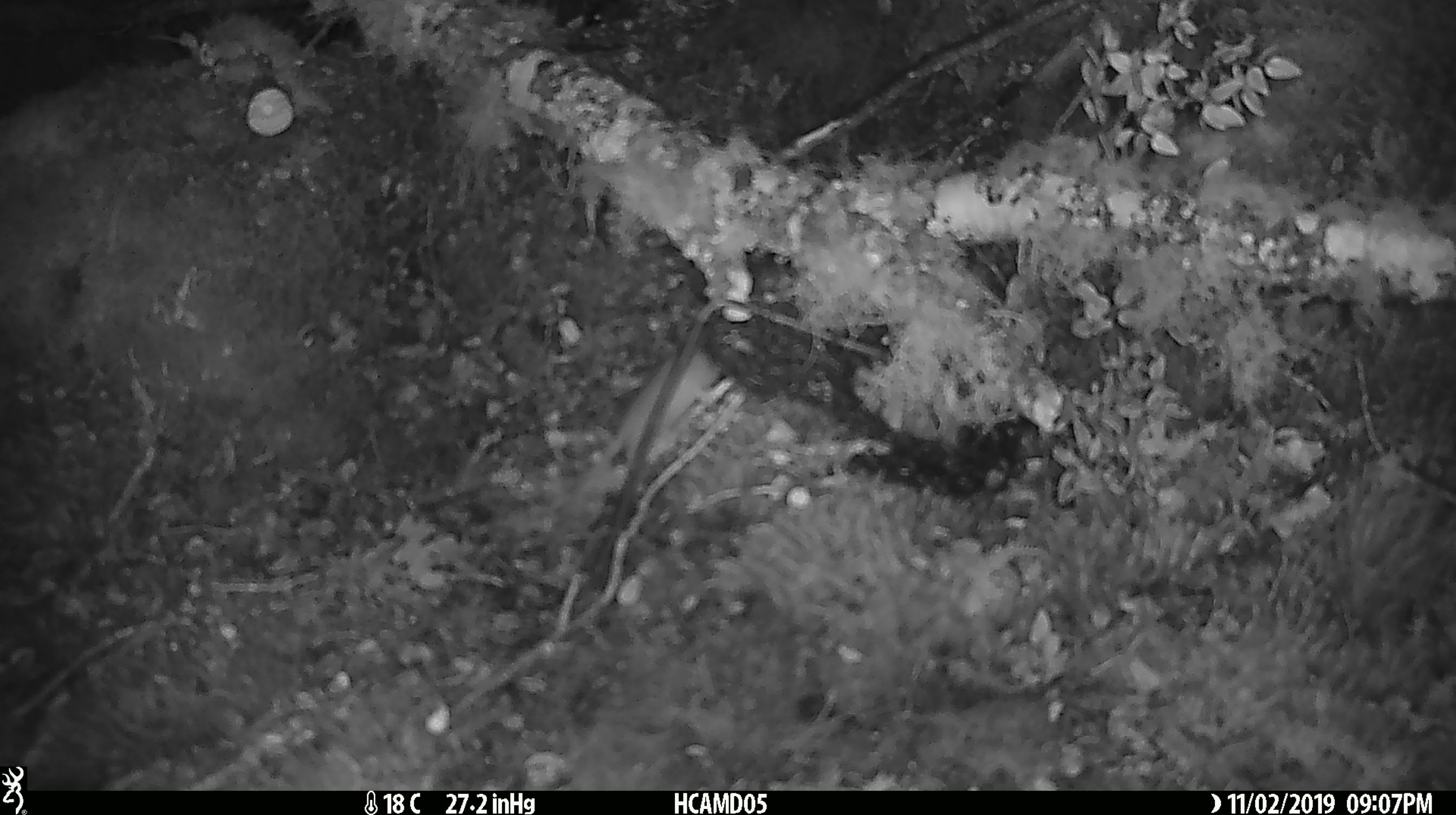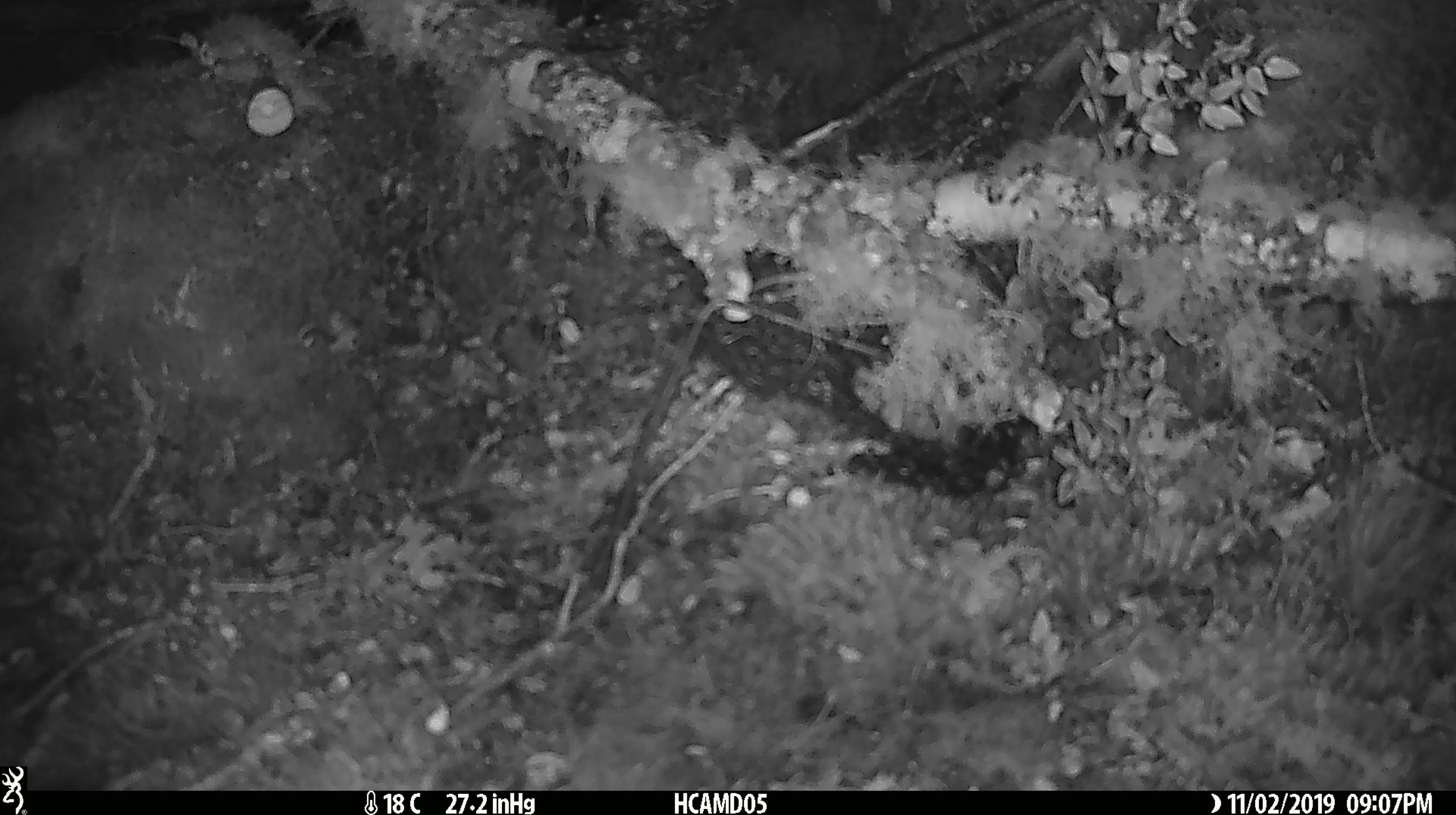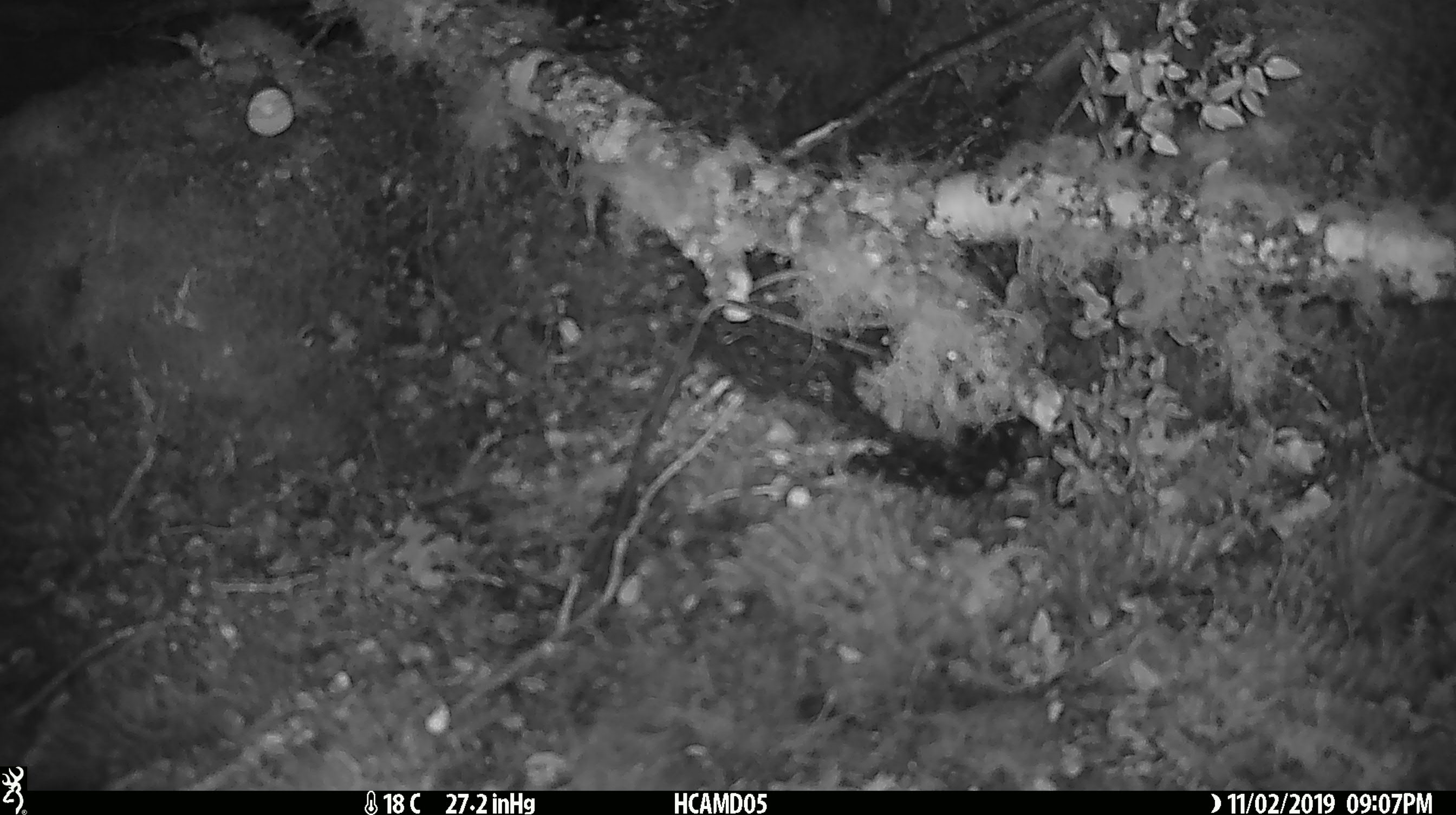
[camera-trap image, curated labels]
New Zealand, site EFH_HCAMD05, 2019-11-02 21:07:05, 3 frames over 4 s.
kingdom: Animalia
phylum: Chordata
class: Mammalia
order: Rodentia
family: Muridae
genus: Mus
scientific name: Mus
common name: mouse